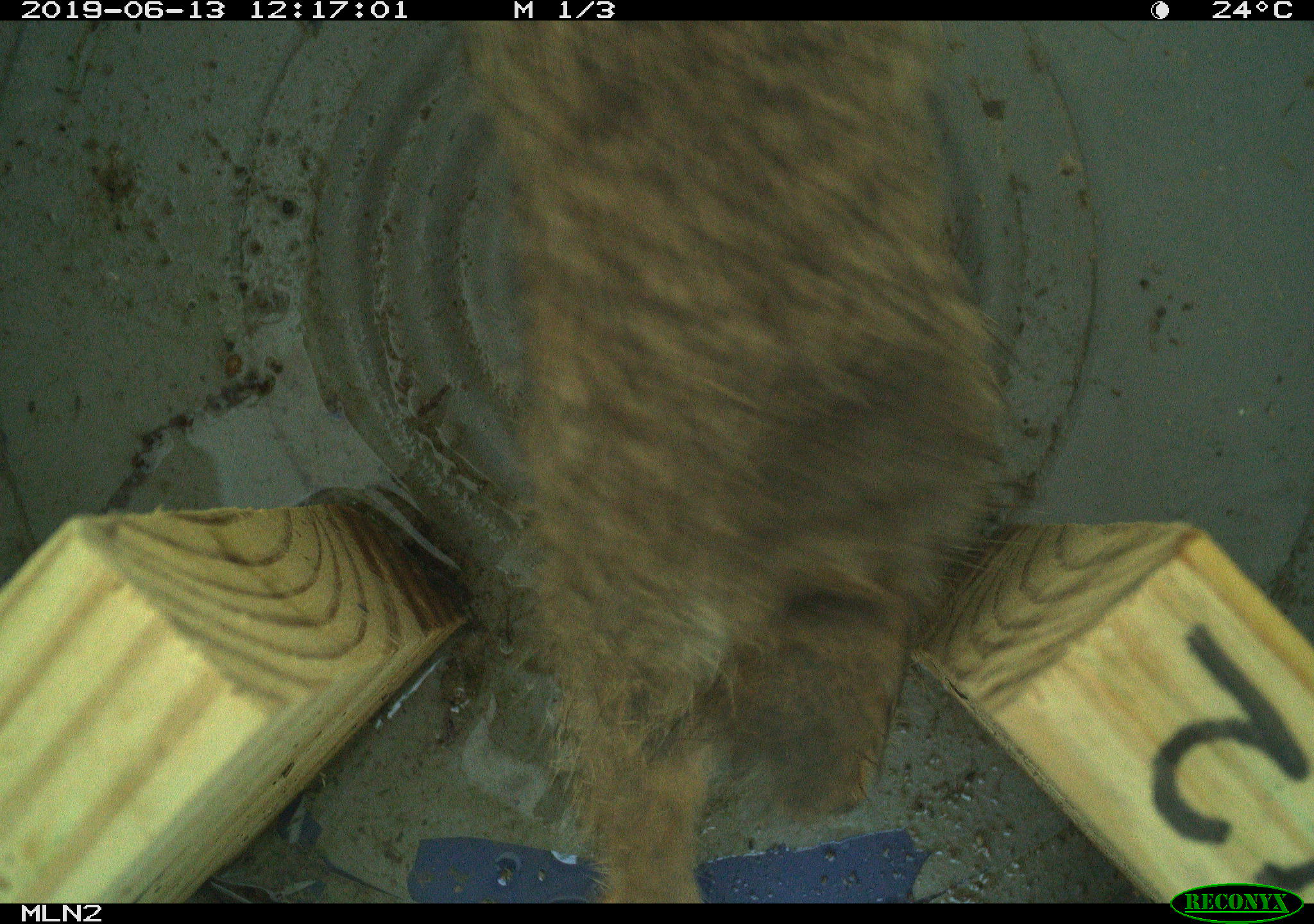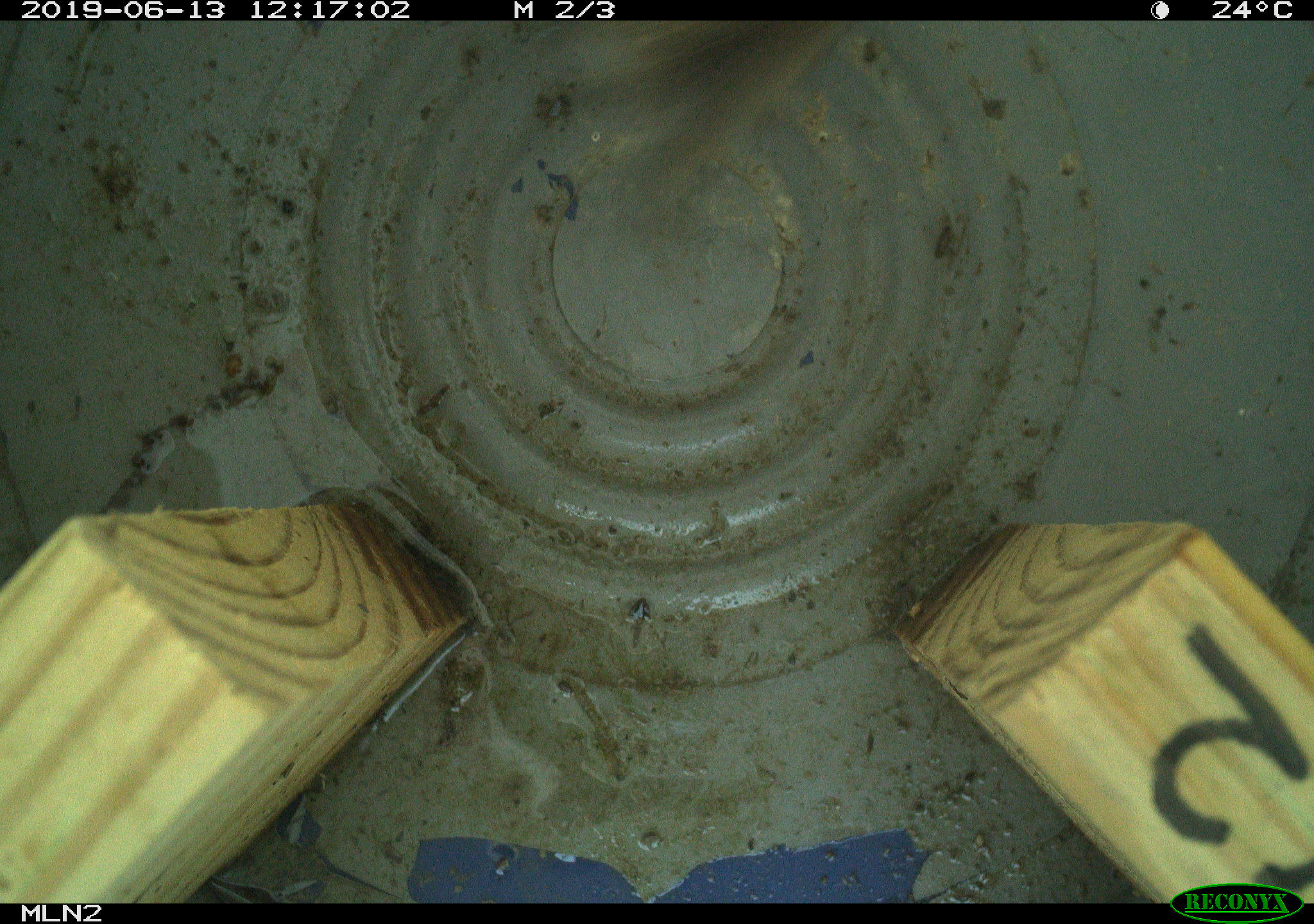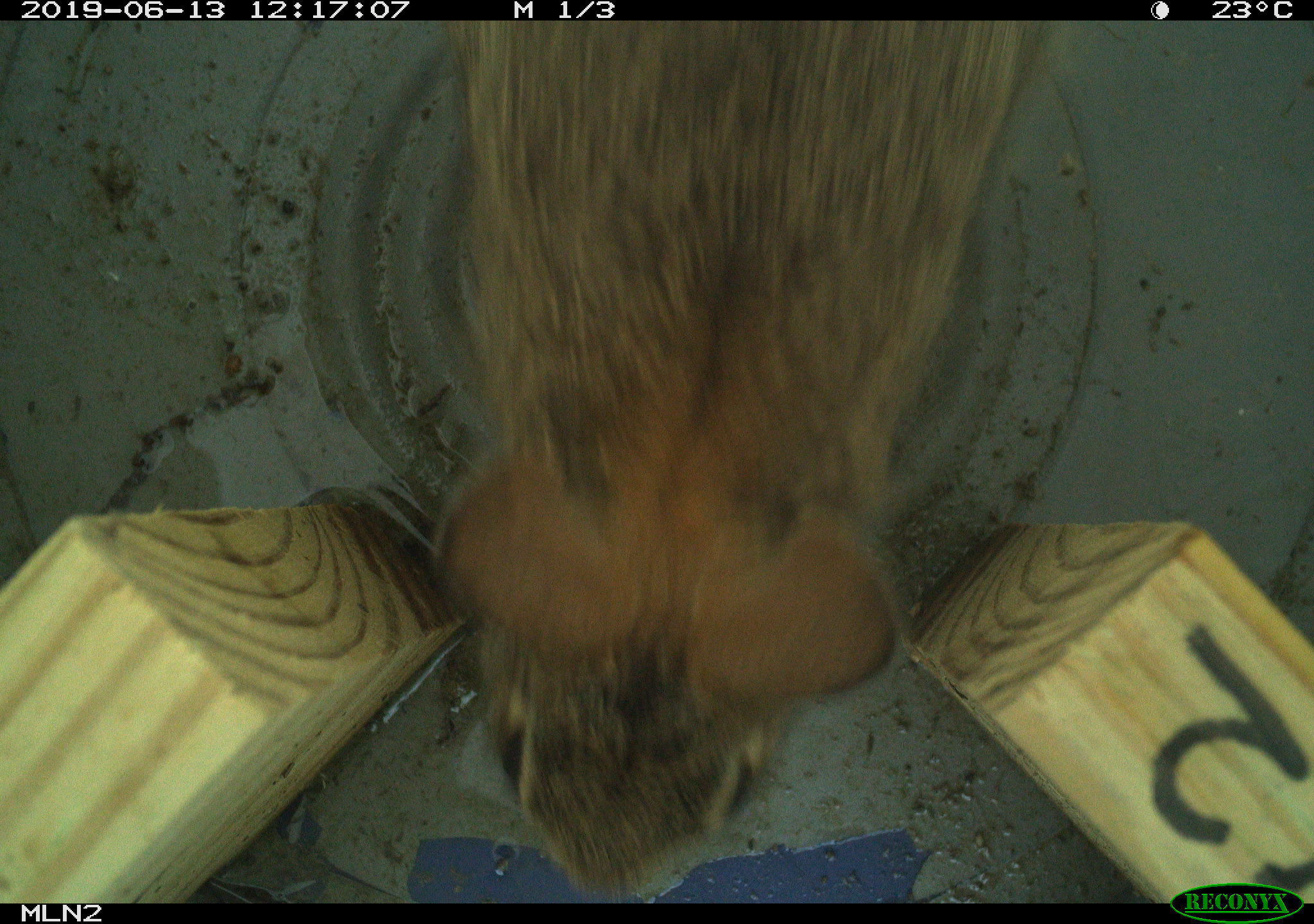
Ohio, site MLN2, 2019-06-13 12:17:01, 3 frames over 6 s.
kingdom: Animalia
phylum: Chordata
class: Mammalia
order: Lagomorpha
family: Leporidae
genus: Sylvilagus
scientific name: Sylvilagus floridanus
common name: eastern cottontail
Eastern cottontail (Sylvilagus floridanus).